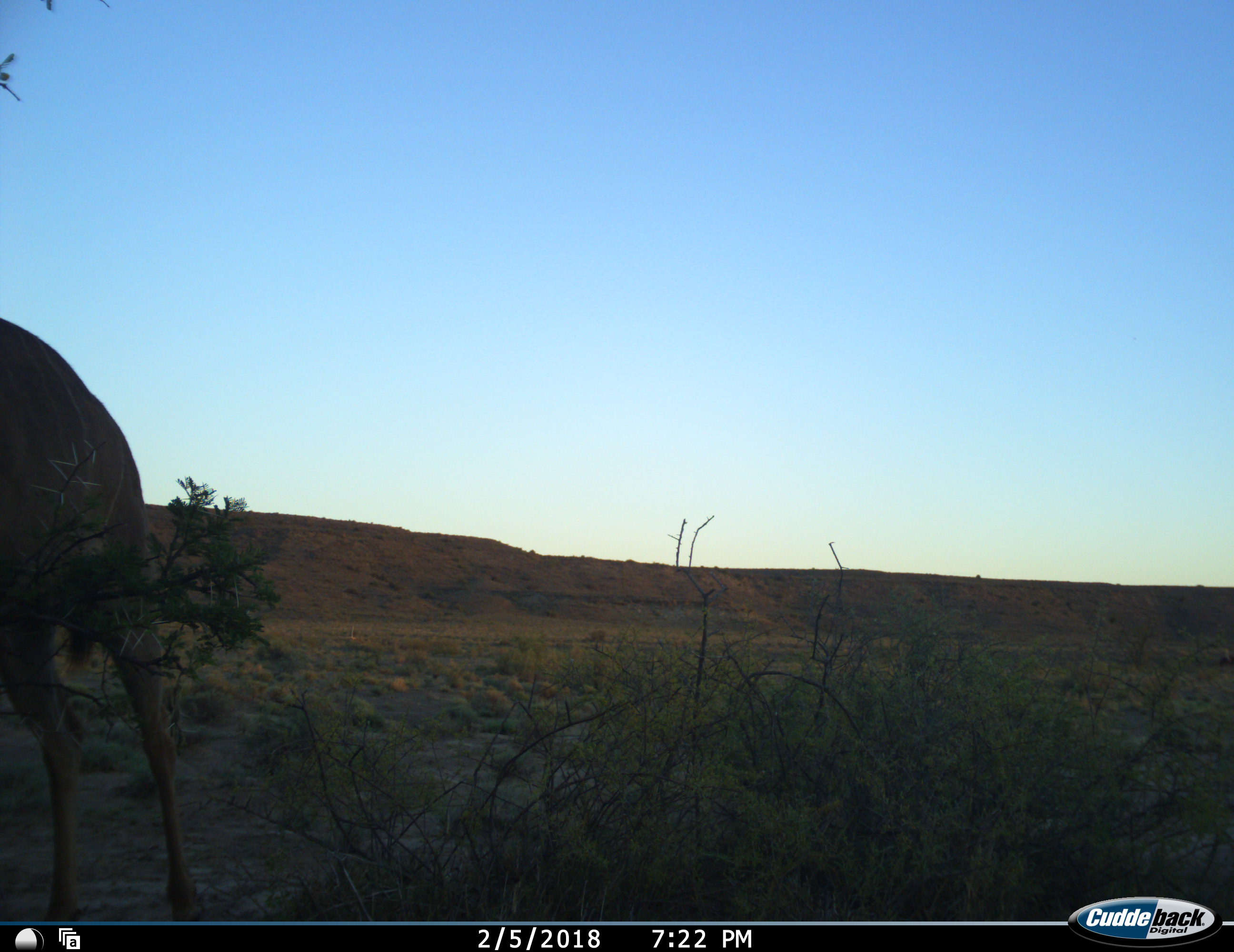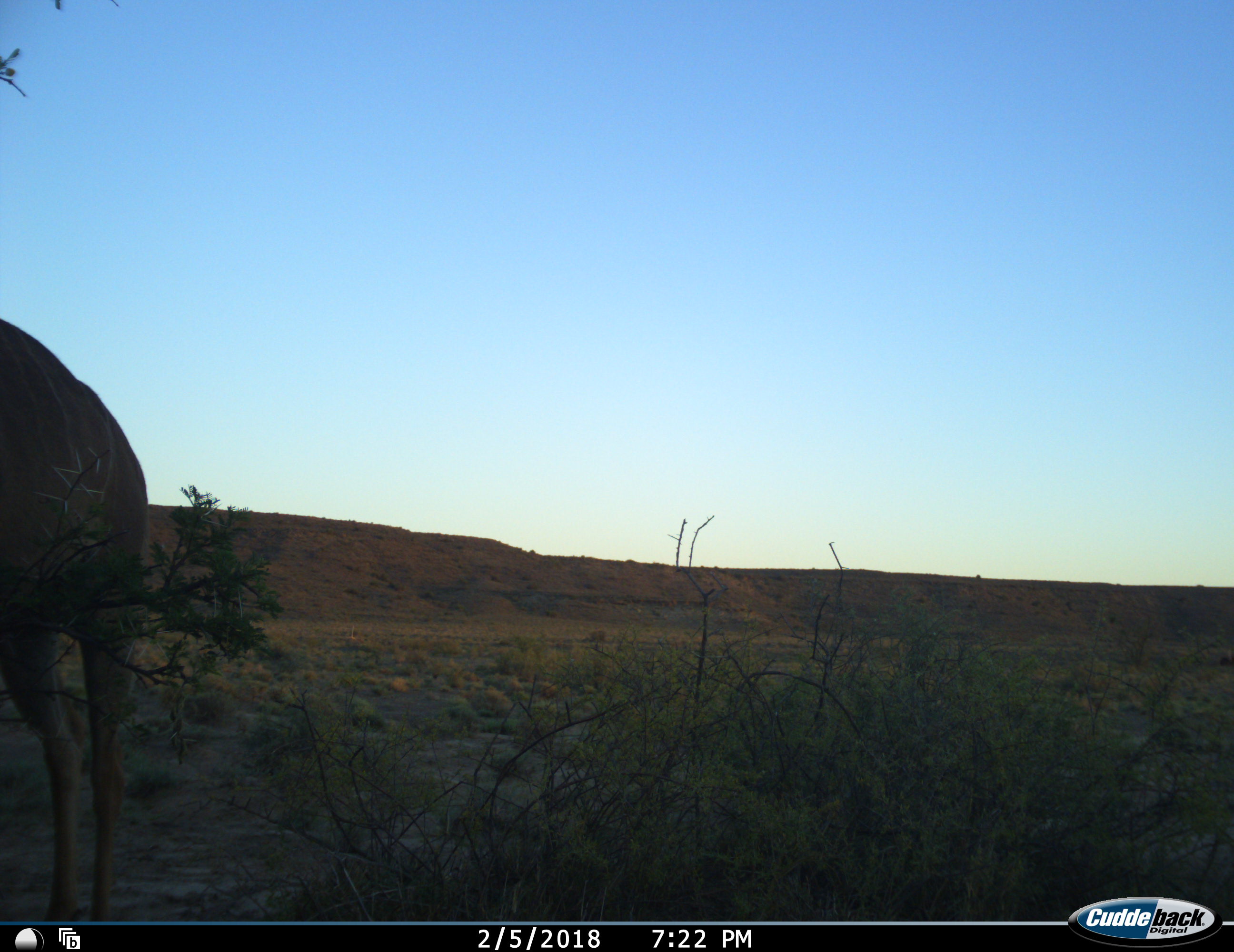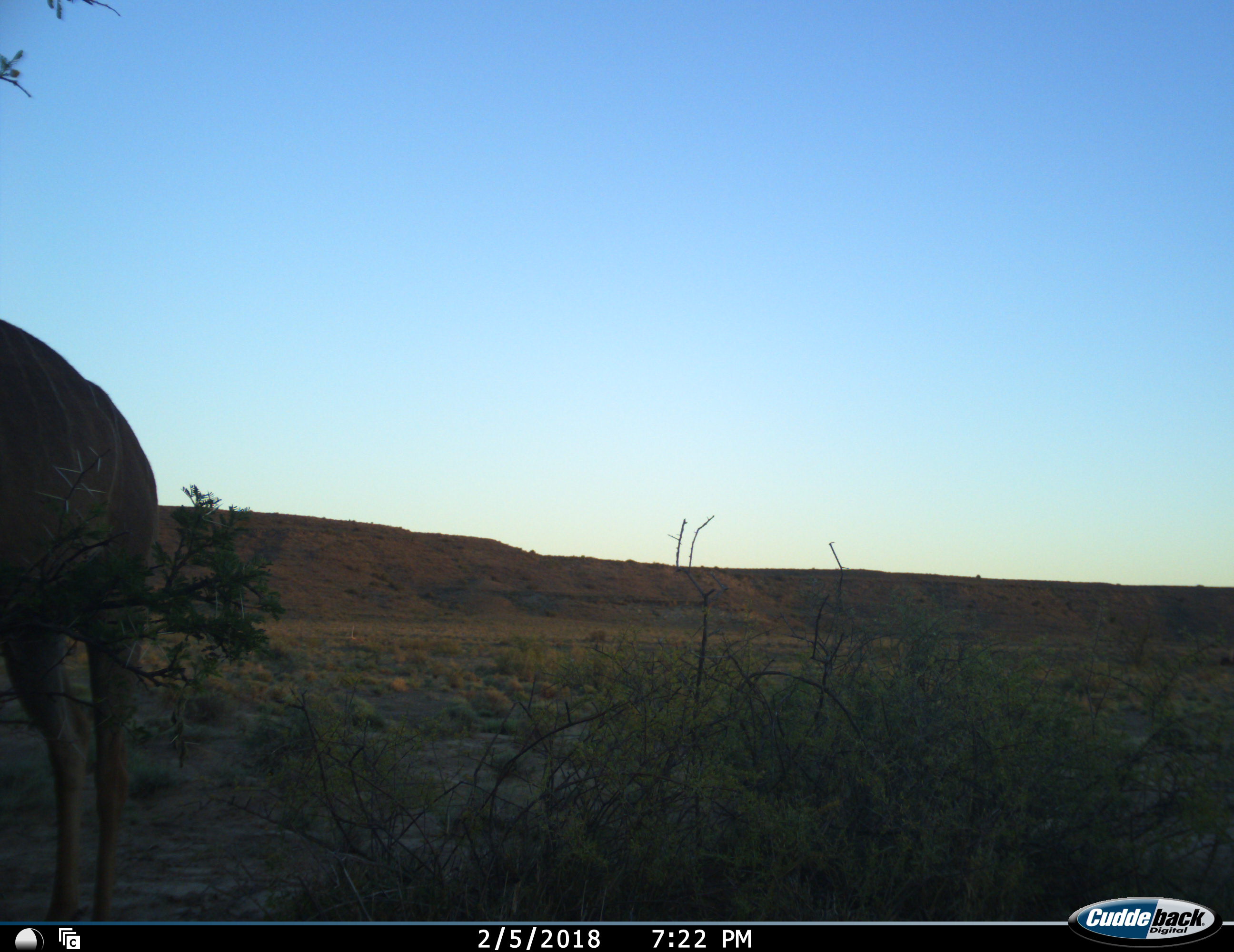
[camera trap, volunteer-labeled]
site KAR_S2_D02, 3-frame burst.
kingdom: Animalia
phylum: Chordata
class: Mammalia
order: Artiodactyla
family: Bovidae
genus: Tragelaphus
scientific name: Tragelaphus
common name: kudu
Kudu (Tragelaphus), count 1. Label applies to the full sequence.